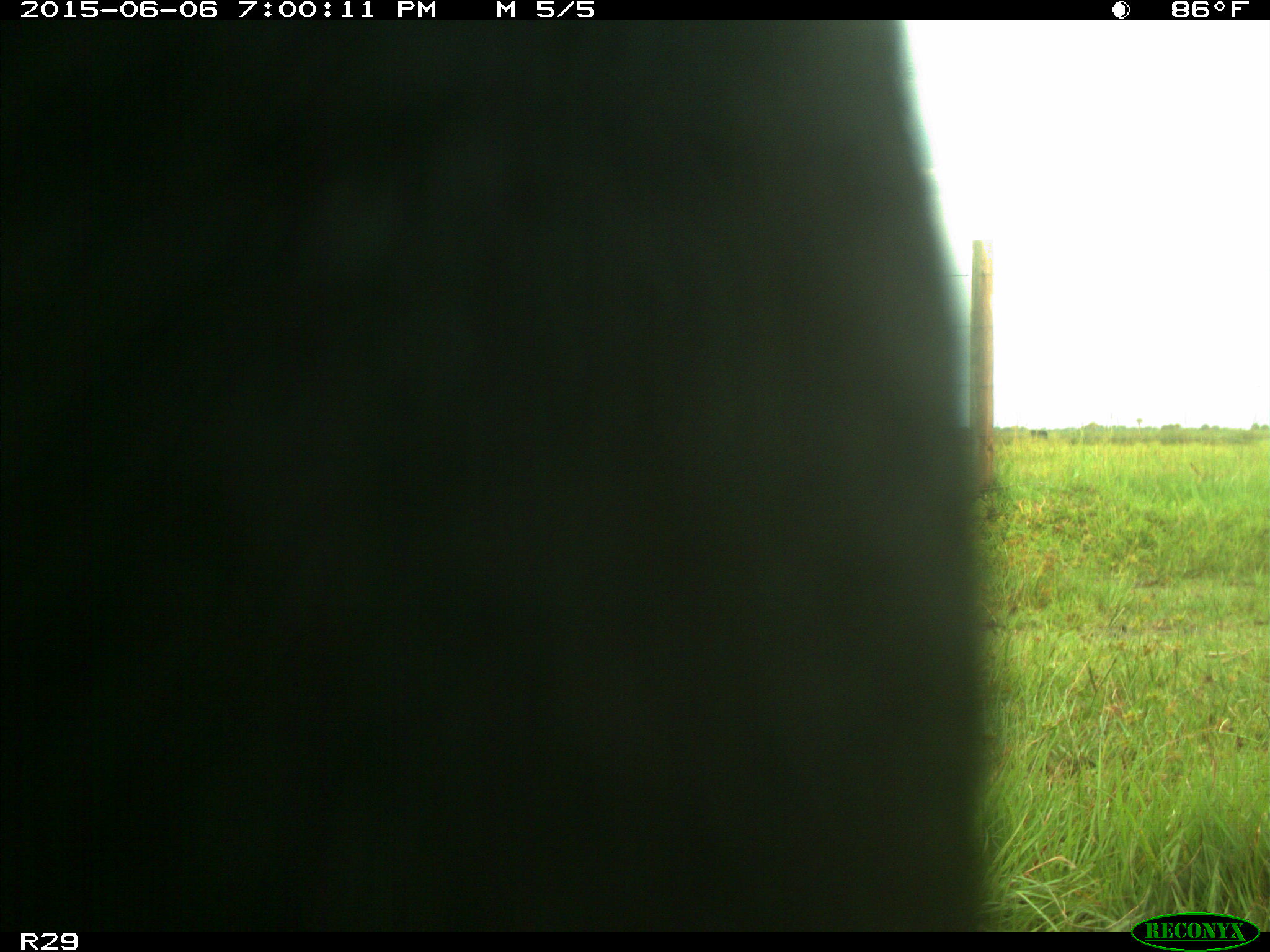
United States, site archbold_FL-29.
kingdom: Animalia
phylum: Chordata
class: Mammalia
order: Artiodactyla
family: Bovidae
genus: Bos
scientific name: Bos taurus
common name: domestic cow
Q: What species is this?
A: Bos taurus (domestic cow).